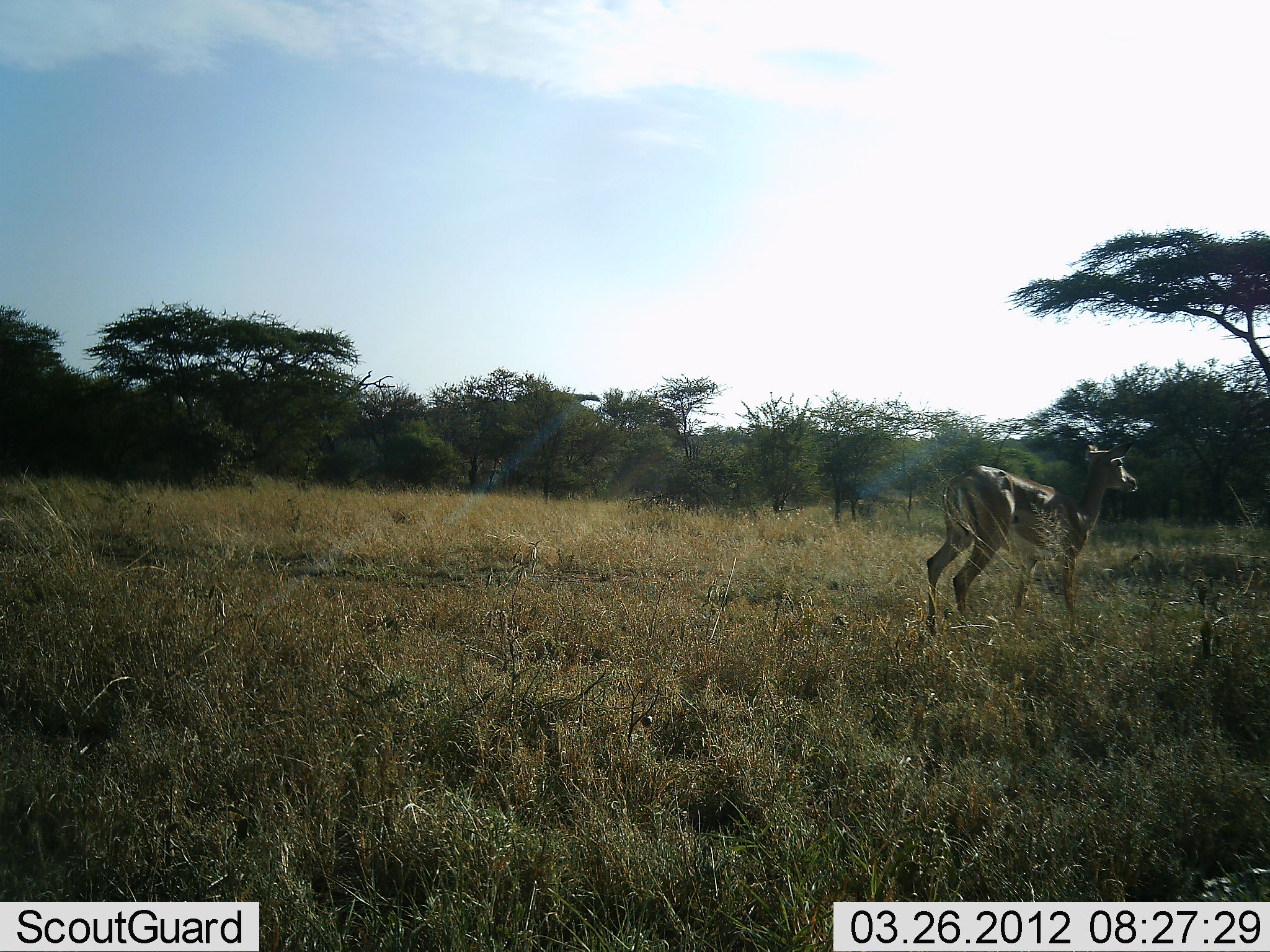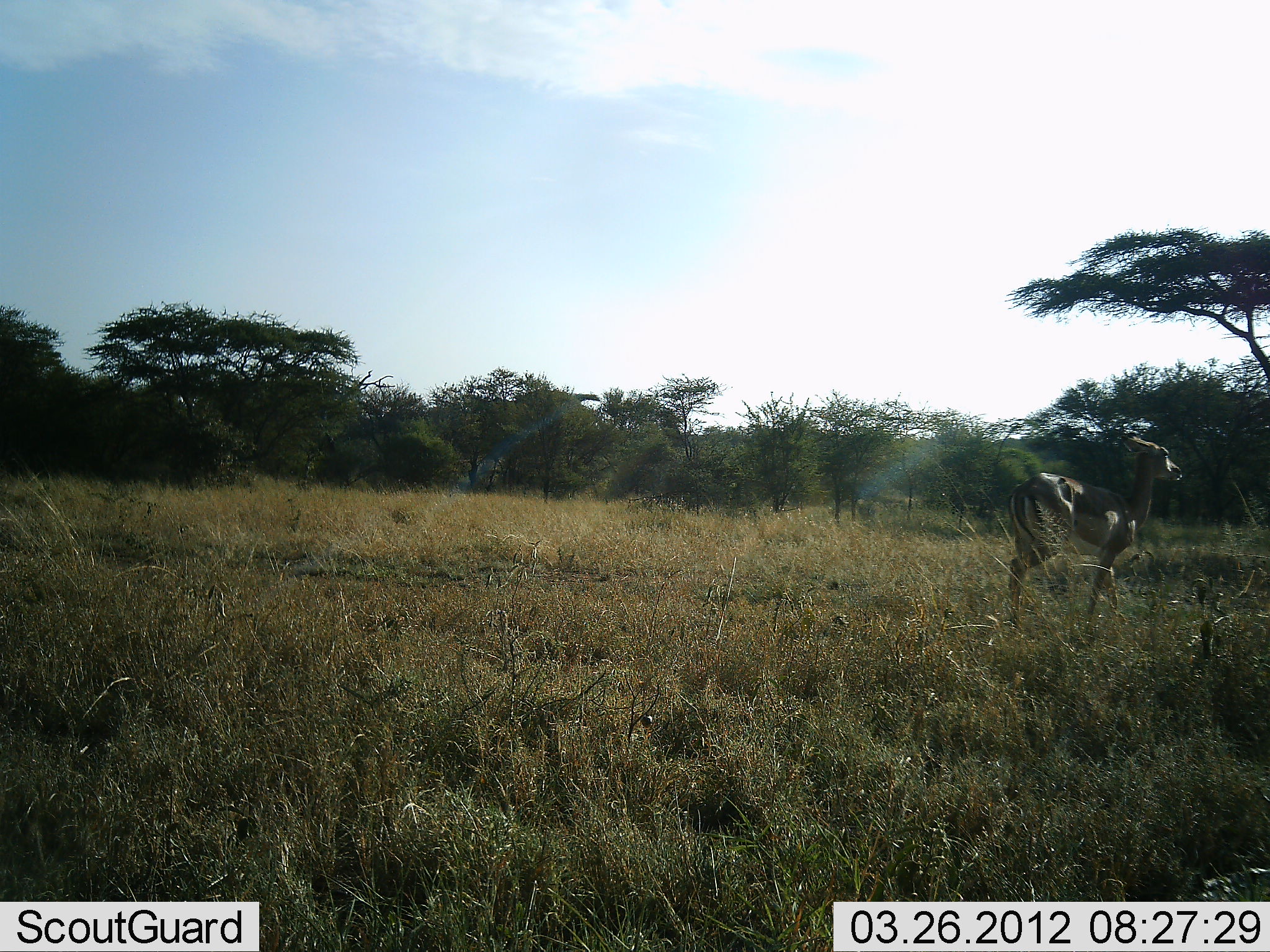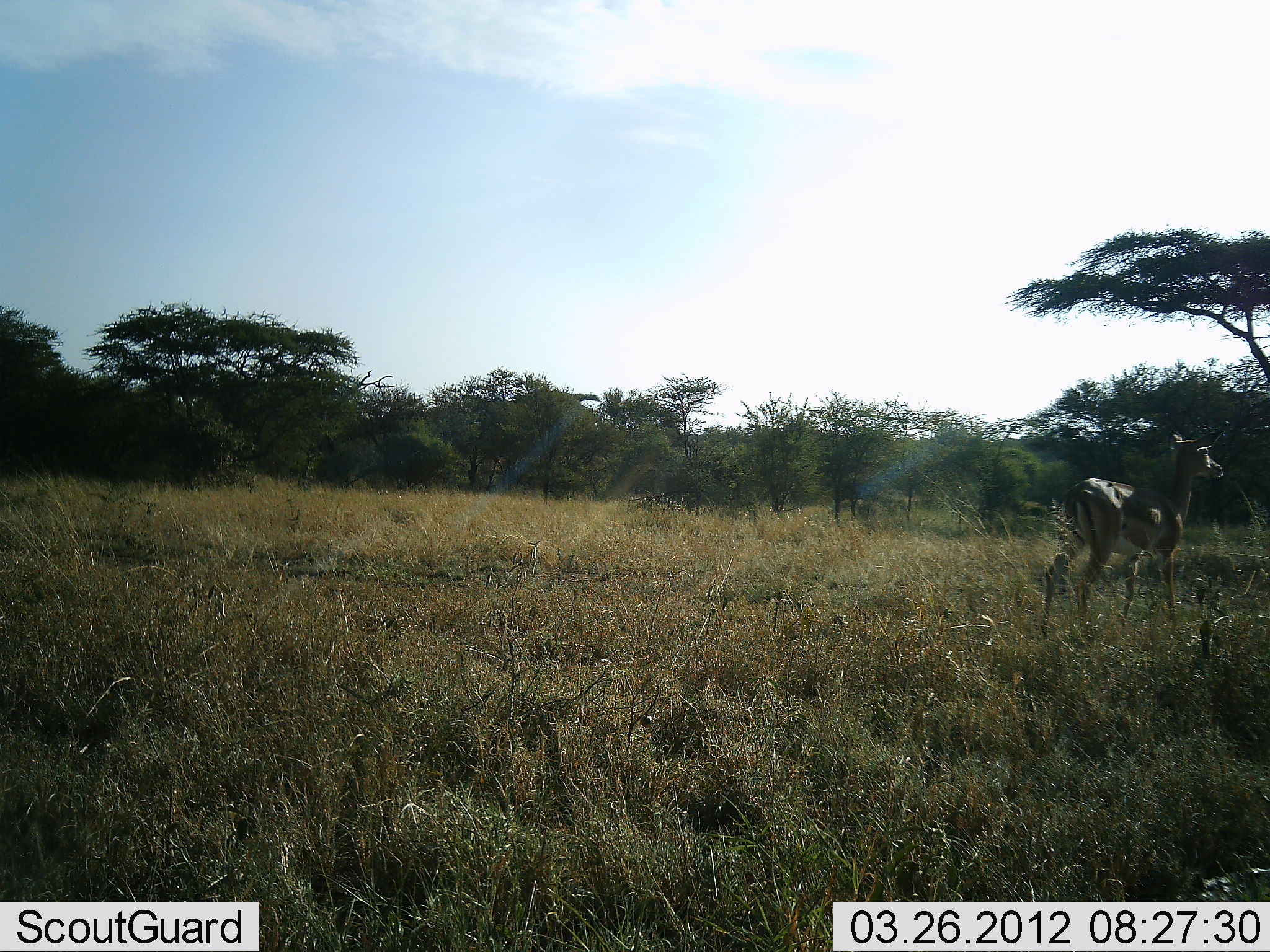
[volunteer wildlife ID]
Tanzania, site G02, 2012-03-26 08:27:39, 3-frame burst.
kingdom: Animalia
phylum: Chordata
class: Mammalia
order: Artiodactyla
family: Bovidae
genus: Aepyceros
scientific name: Aepyceros melampus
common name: impala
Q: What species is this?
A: Impala (Aepyceros melampus).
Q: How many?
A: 1.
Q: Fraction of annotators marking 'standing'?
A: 0%.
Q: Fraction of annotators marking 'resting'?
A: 0%.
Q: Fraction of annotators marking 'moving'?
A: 100%.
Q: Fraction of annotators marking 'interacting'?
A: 0%.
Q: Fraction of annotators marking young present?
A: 0%.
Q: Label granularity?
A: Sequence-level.